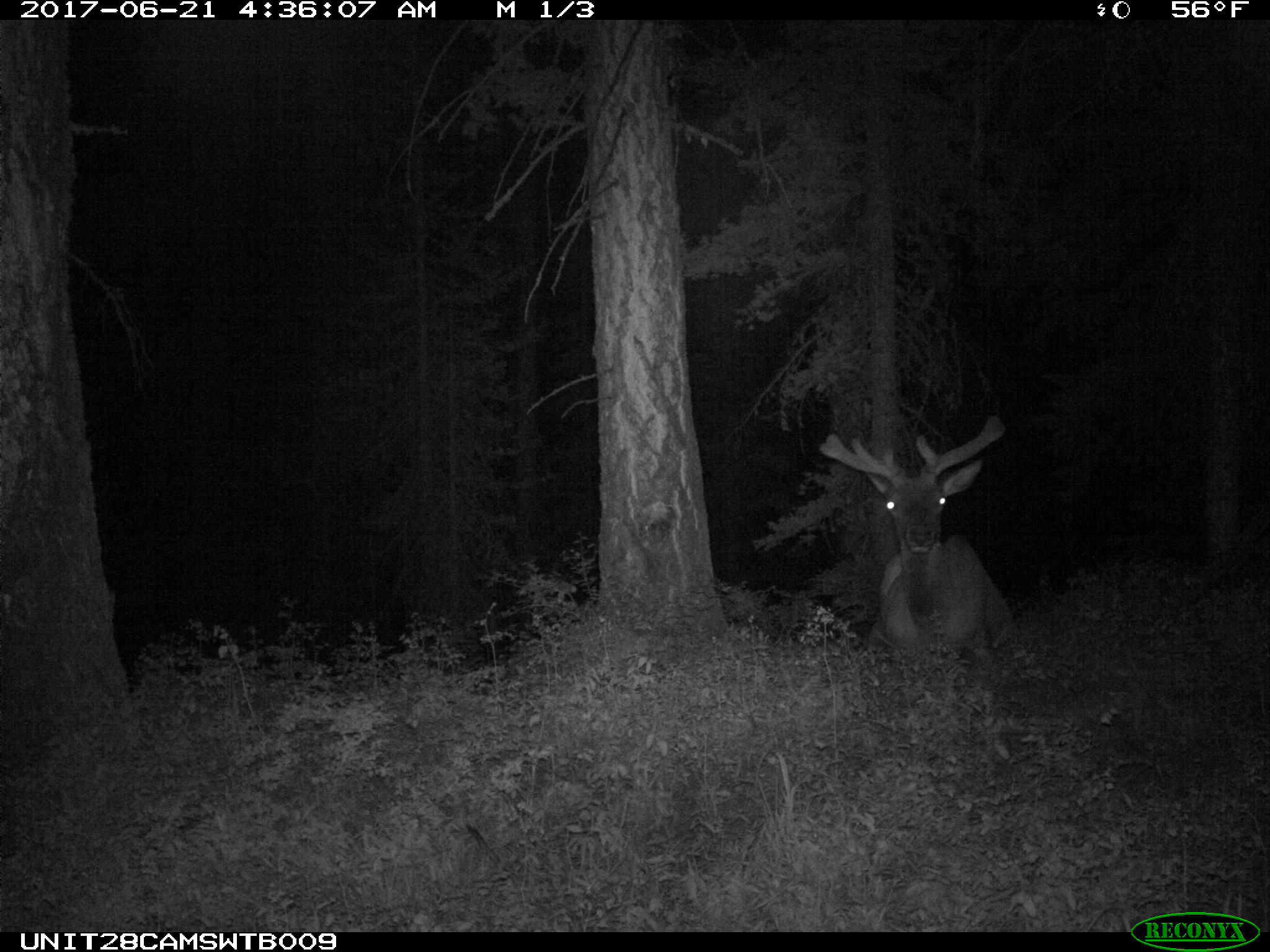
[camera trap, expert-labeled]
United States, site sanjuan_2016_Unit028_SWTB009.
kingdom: Animalia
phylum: Chordata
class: Mammalia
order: Artiodactyla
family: Cervidae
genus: Cervus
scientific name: Cervus elaphus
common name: red deer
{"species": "Cervus elaphus (red deer)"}